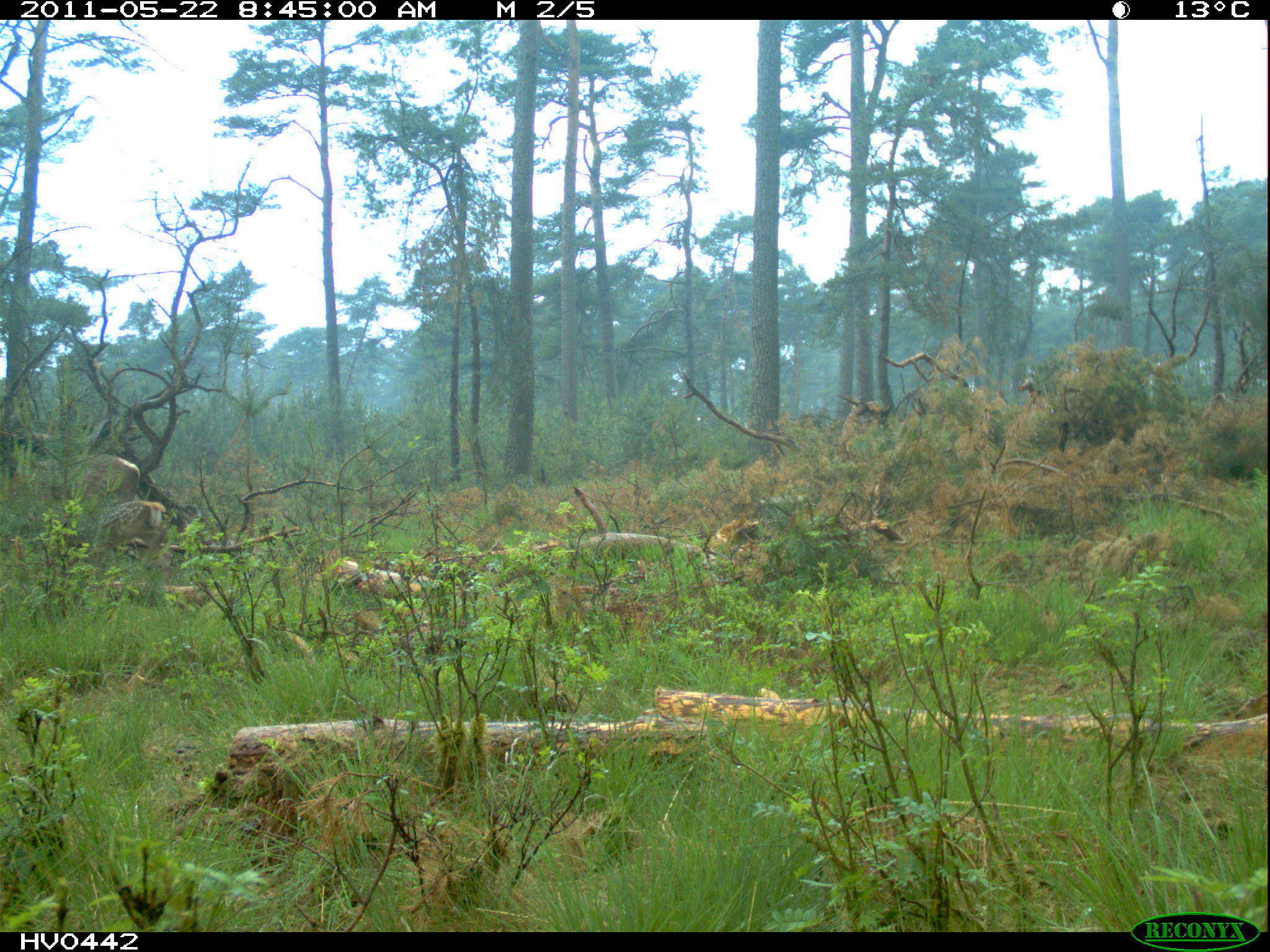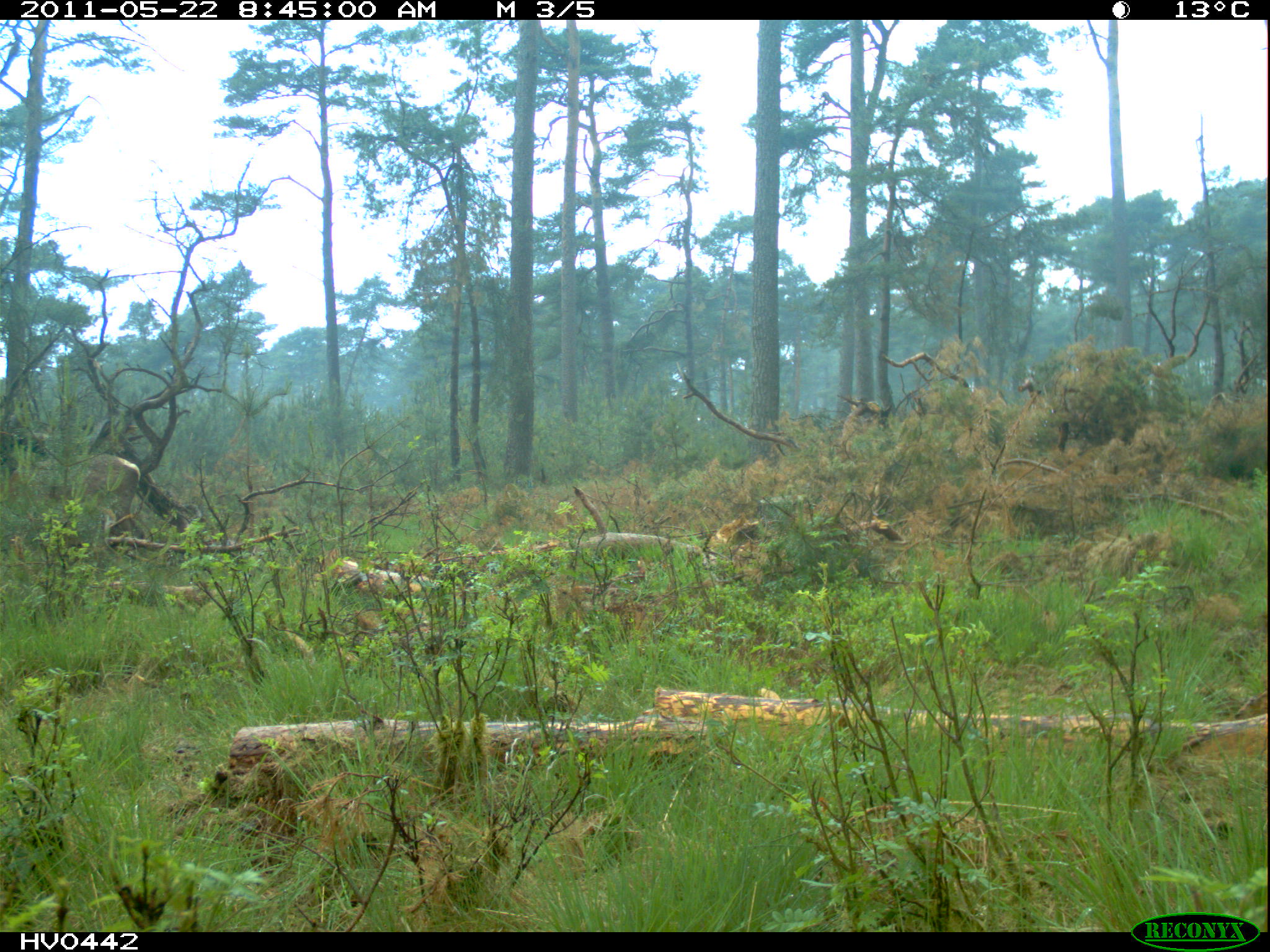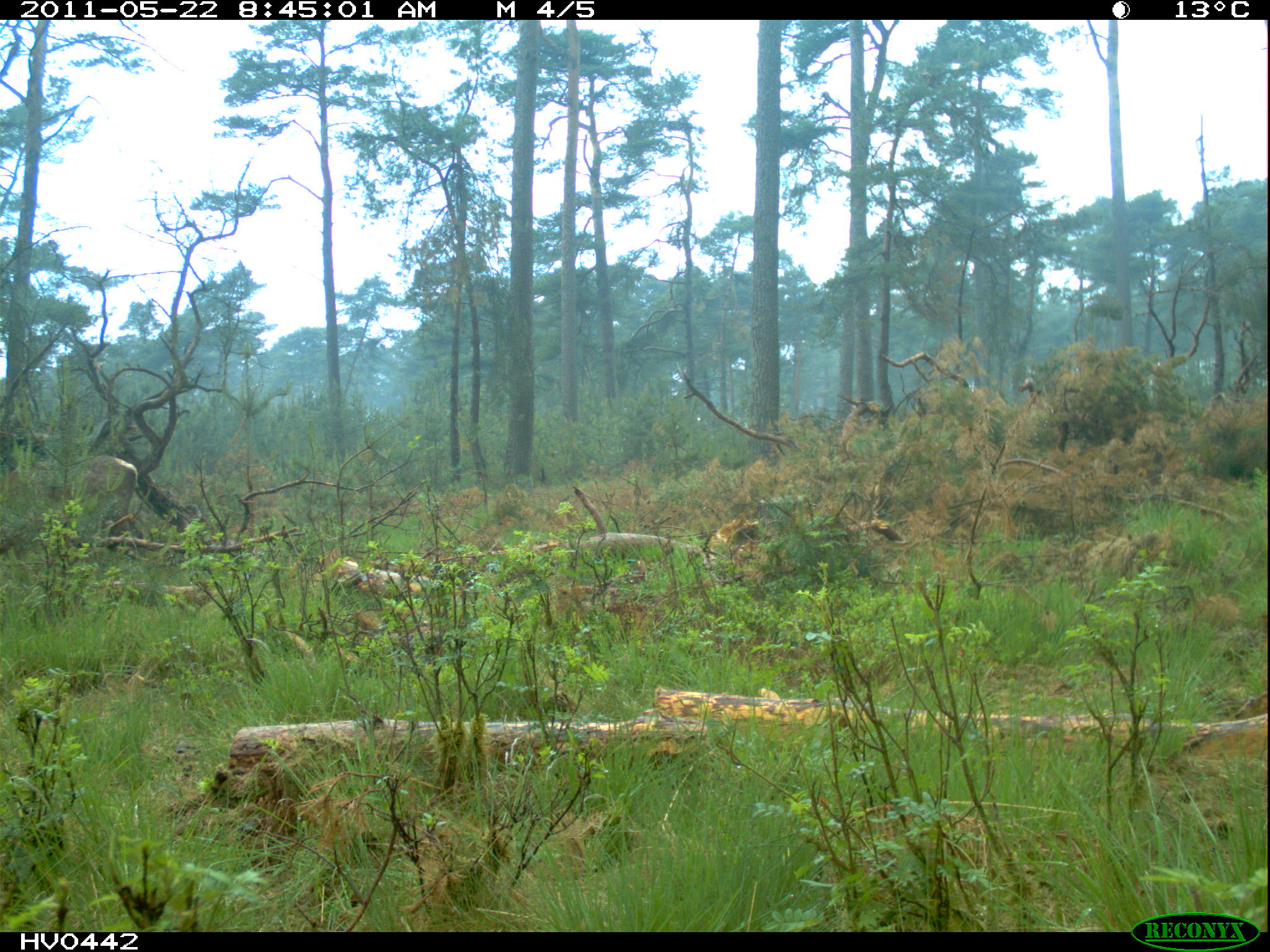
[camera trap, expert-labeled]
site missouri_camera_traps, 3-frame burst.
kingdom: Animalia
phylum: Chordata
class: Mammalia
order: Artiodactyla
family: Cervidae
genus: Cervus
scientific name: Cervus elaphus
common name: red deer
Red deer (Cervus elaphus). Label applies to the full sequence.